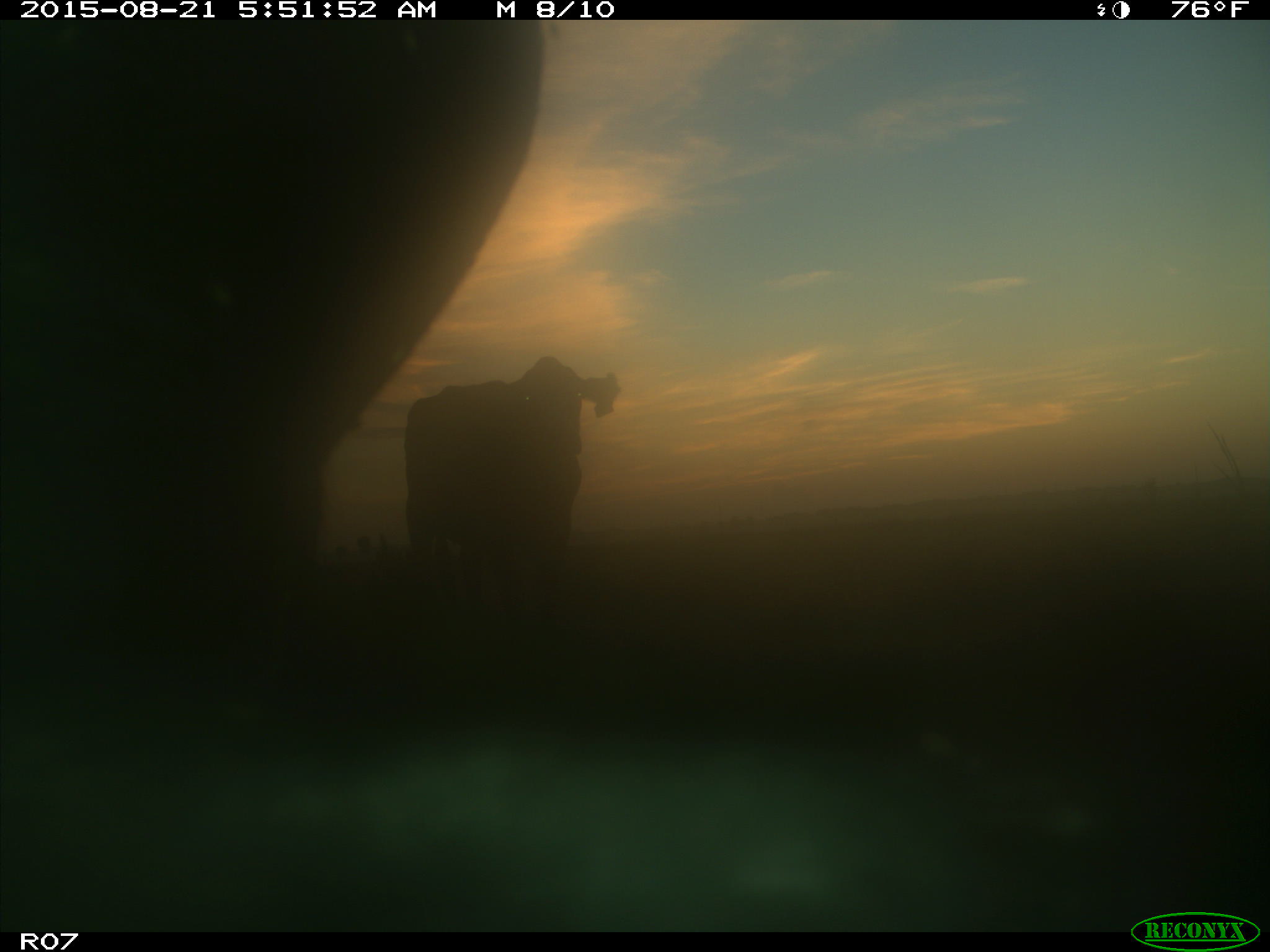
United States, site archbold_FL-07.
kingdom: Animalia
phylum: Chordata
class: Mammalia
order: Artiodactyla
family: Bovidae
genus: Bos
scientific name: Bos taurus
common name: domestic cow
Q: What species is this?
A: Bos taurus (domestic cow).